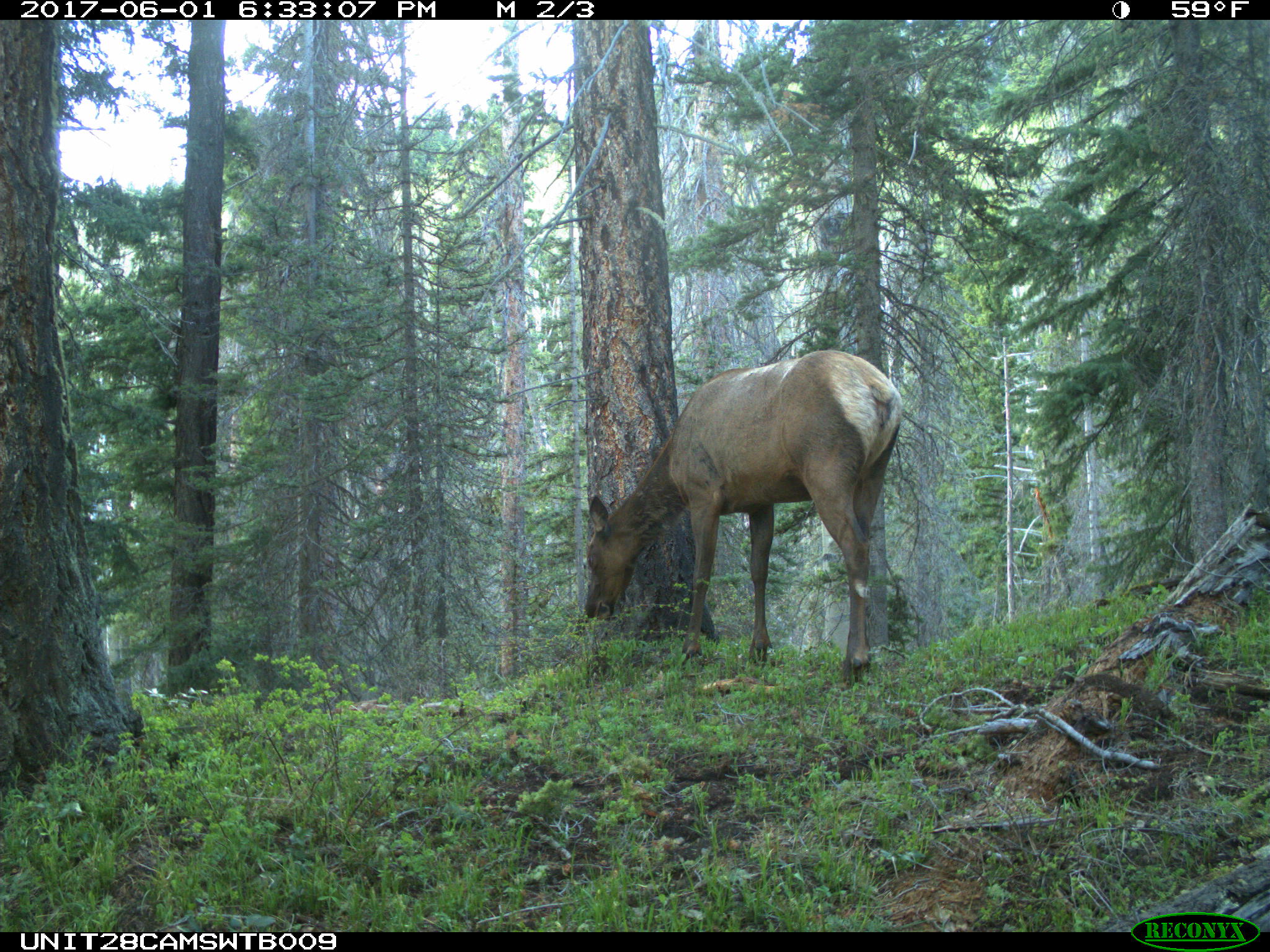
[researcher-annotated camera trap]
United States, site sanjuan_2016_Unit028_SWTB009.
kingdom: Animalia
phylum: Chordata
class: Mammalia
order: Artiodactyla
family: Cervidae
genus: Cervus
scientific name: Cervus elaphus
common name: red deer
Cervus elaphus (red deer).